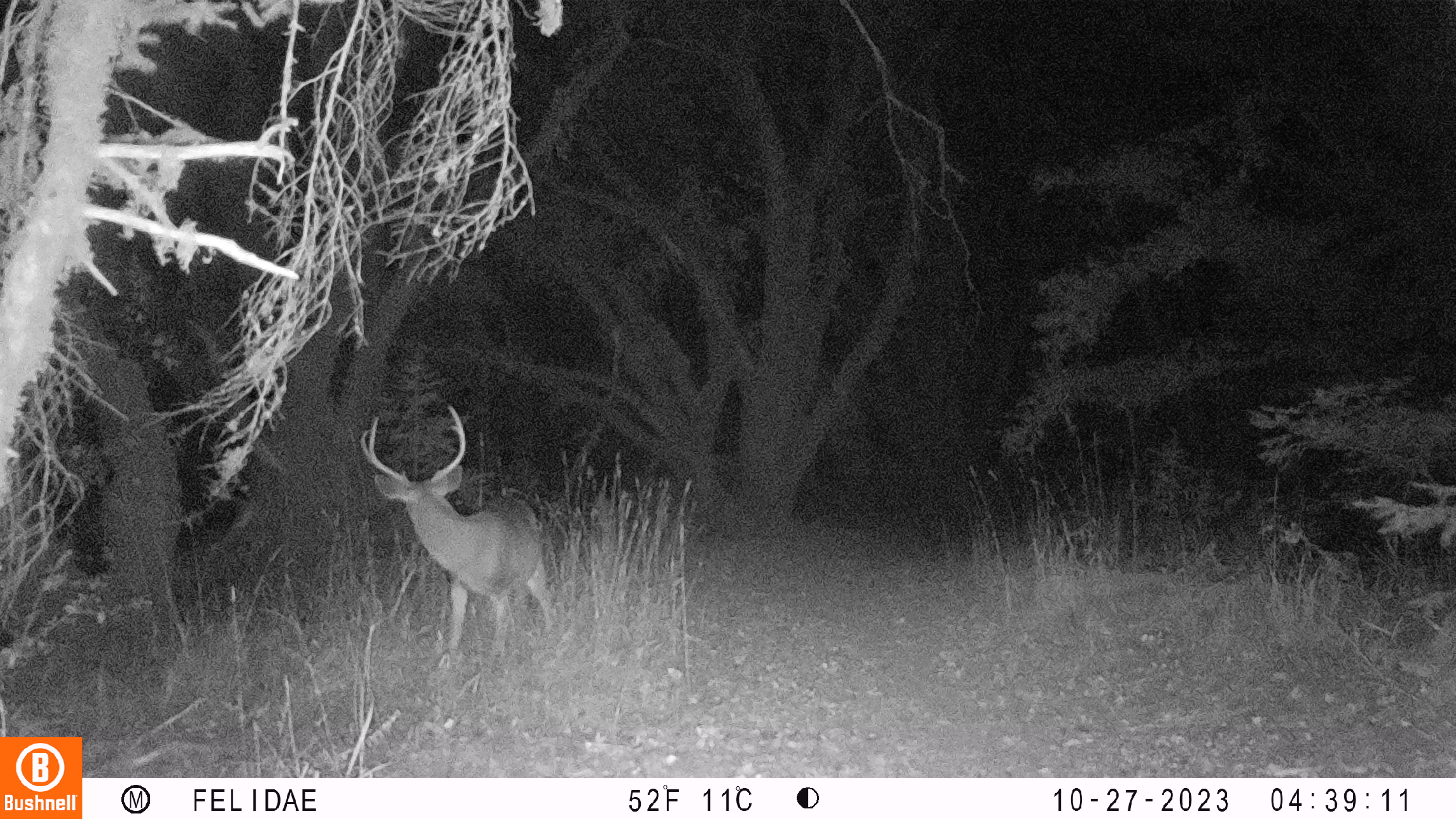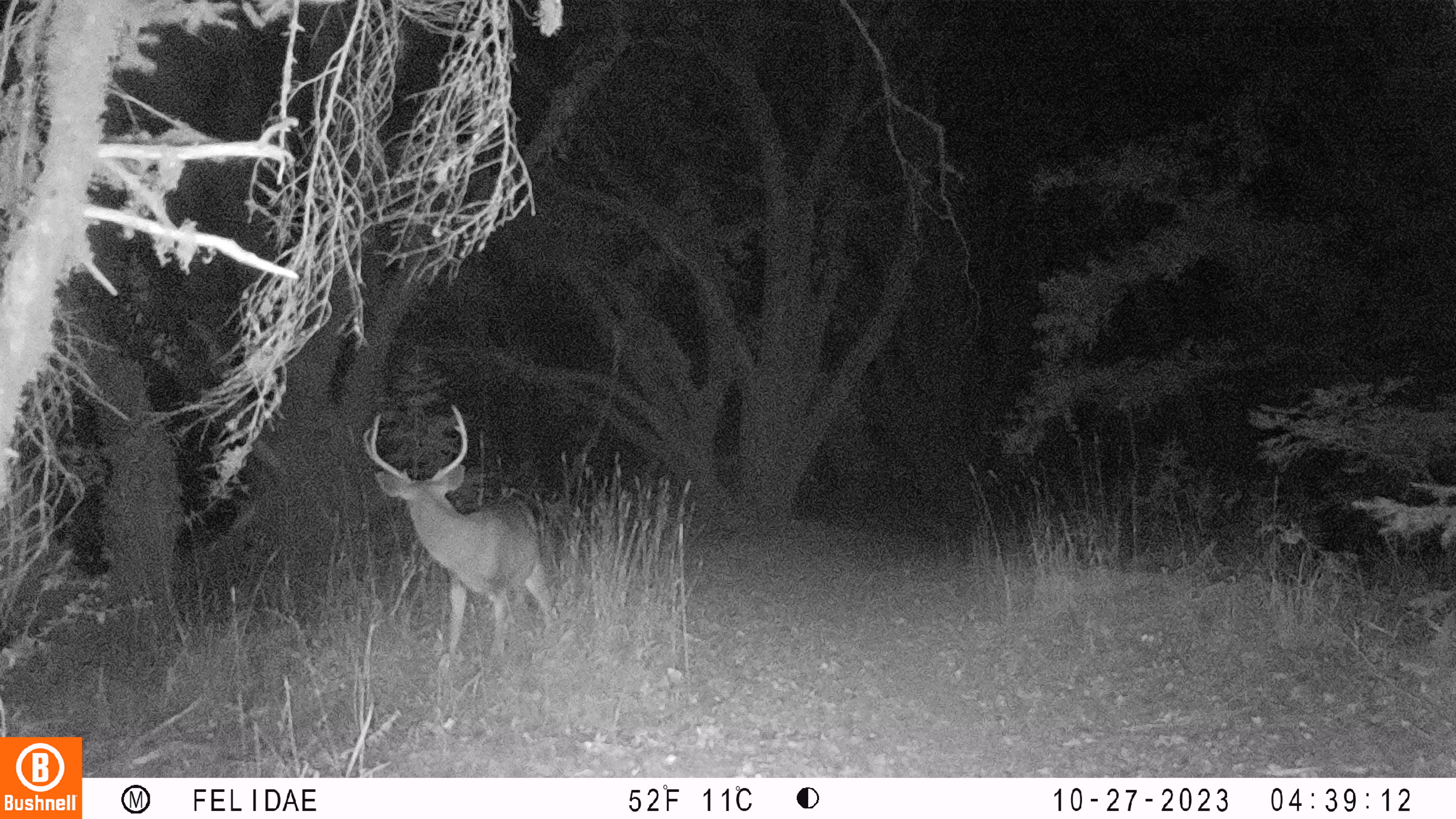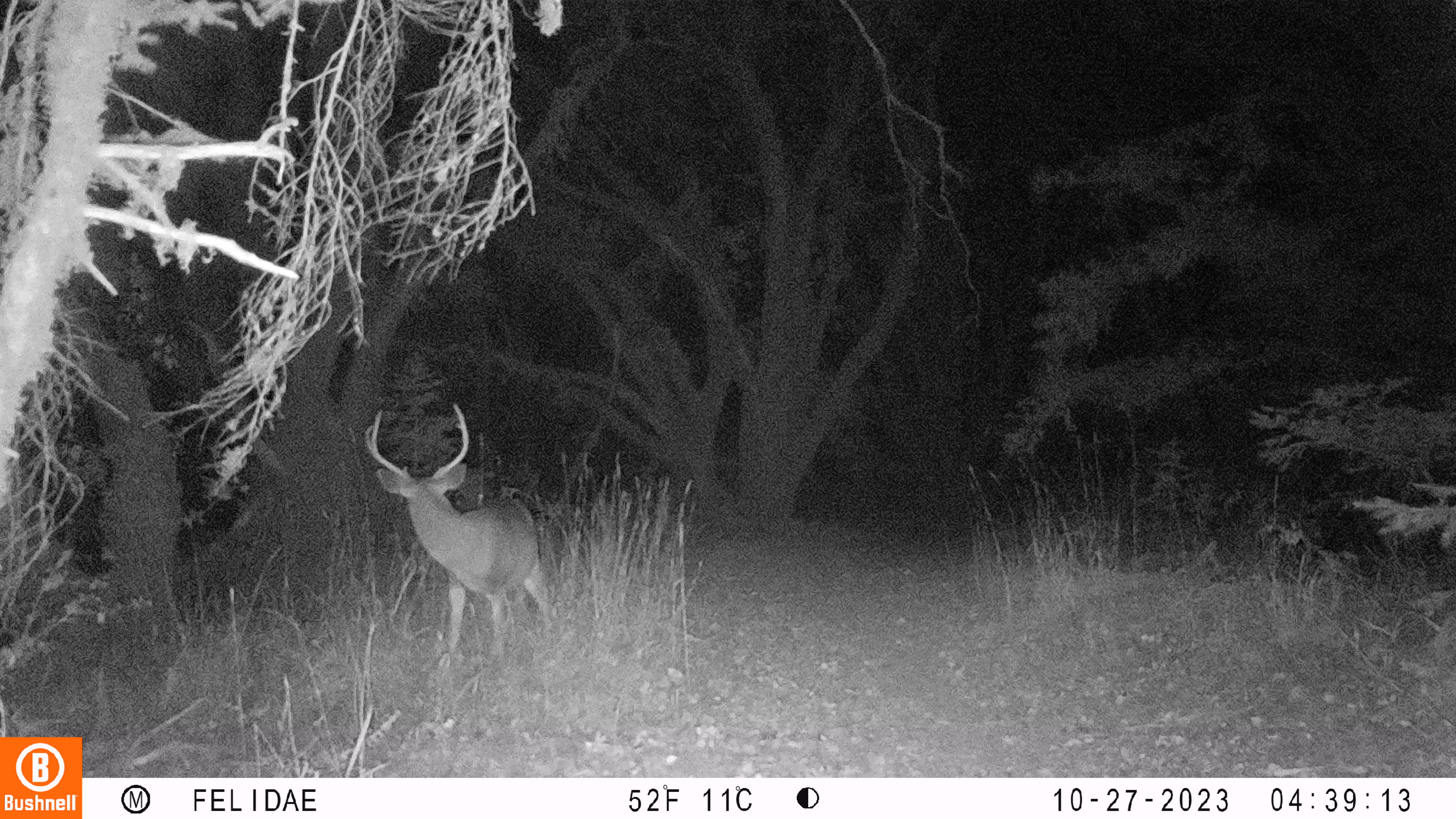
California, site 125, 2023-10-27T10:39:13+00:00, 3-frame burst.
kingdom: Animalia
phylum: Chordata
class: Mammalia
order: Artiodactyla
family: Cervidae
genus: Odocoileus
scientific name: Odocoileus hemionus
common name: mule deer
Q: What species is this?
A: Mule deer (Odocoileus hemionus).